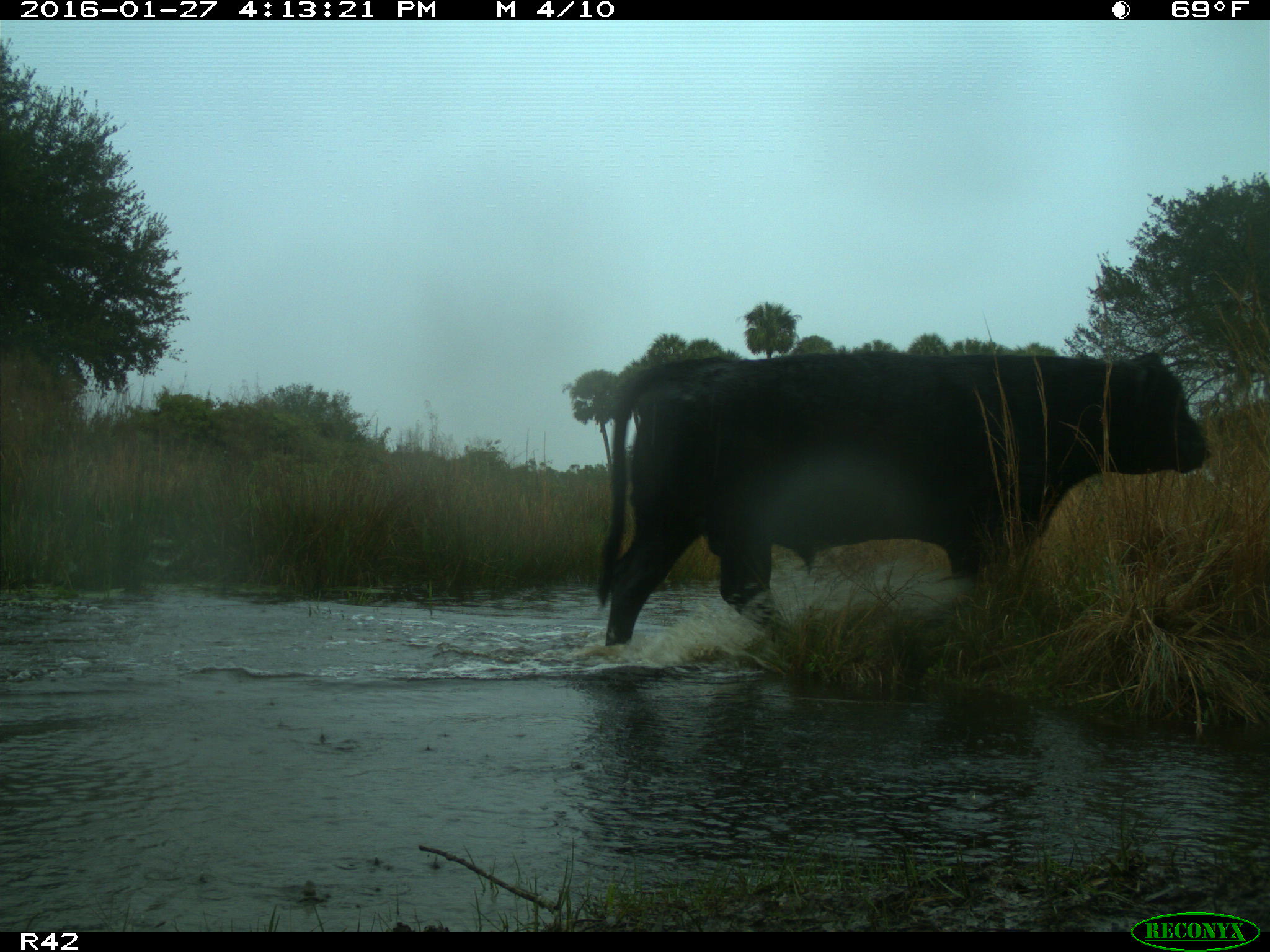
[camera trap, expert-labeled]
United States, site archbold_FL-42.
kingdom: Animalia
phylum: Chordata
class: Mammalia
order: Artiodactyla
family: Bovidae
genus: Bos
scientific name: Bos taurus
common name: domestic cow